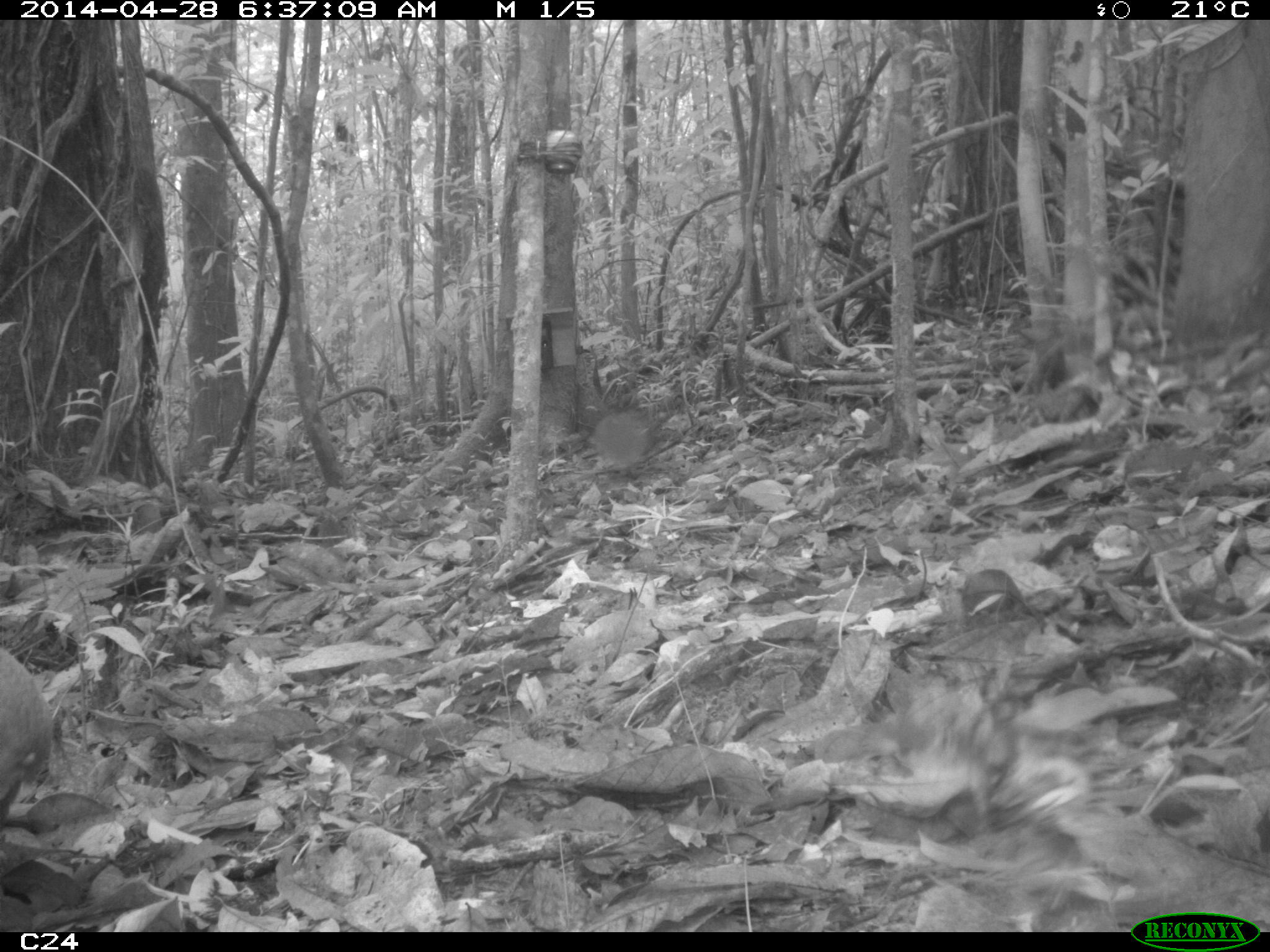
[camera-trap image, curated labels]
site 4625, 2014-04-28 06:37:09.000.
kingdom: Animalia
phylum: Chordata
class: Mammalia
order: Rodentia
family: Dasyproctidae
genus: Dasyprocta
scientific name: Dasyprocta leporina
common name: red-rumped agouti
Dasyprocta leporina (red-rumped agouti), count 1, age adult.